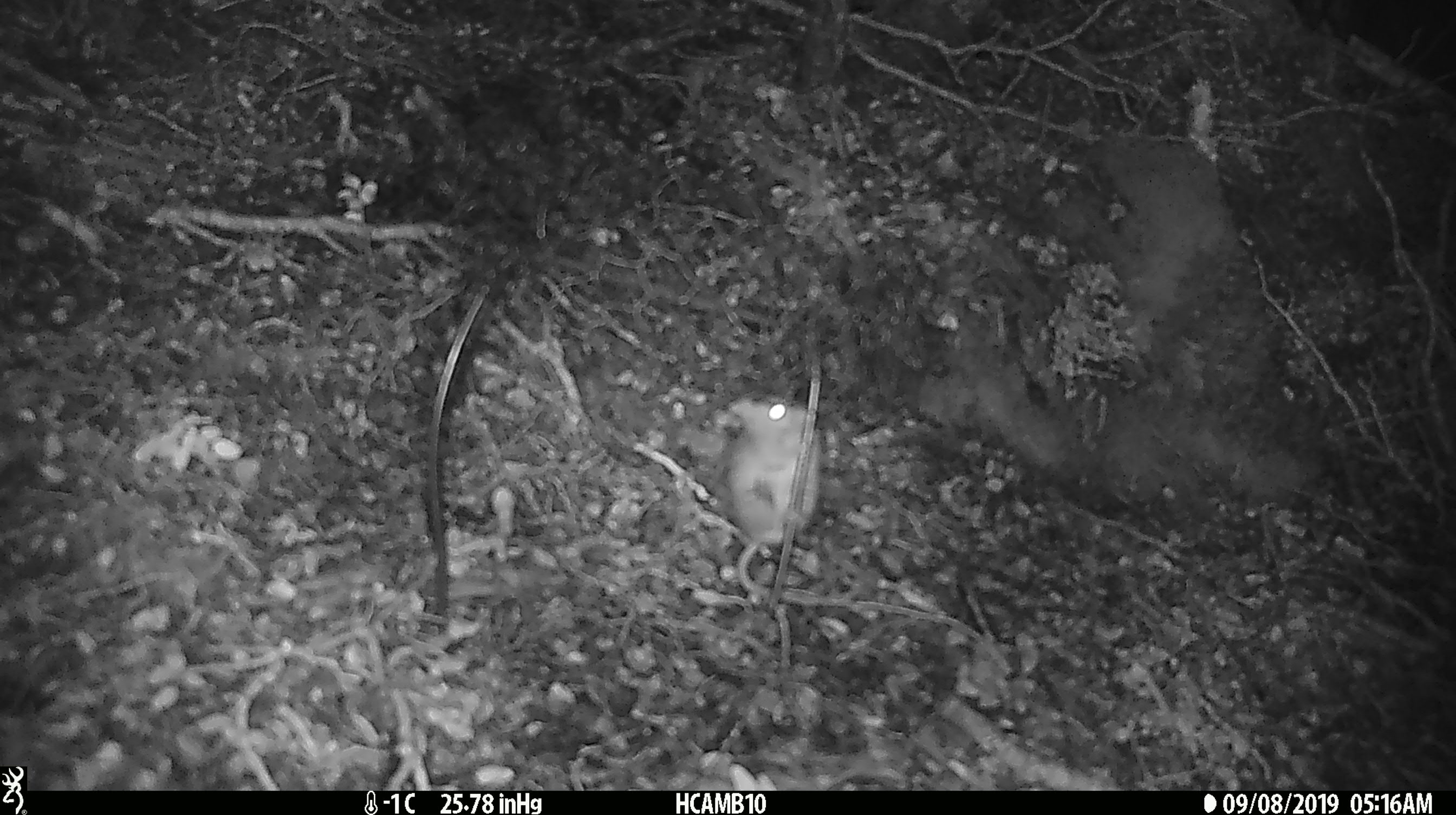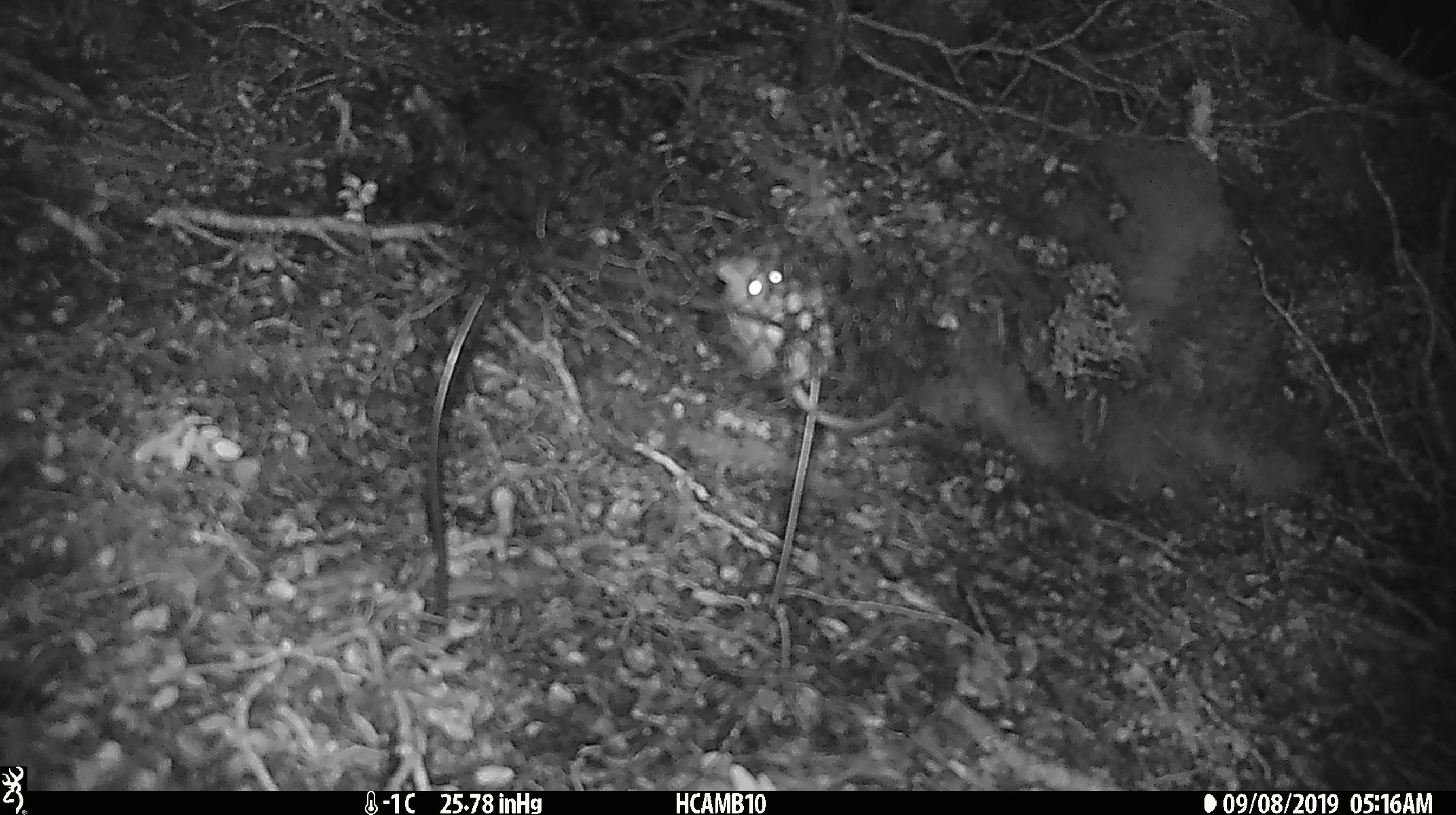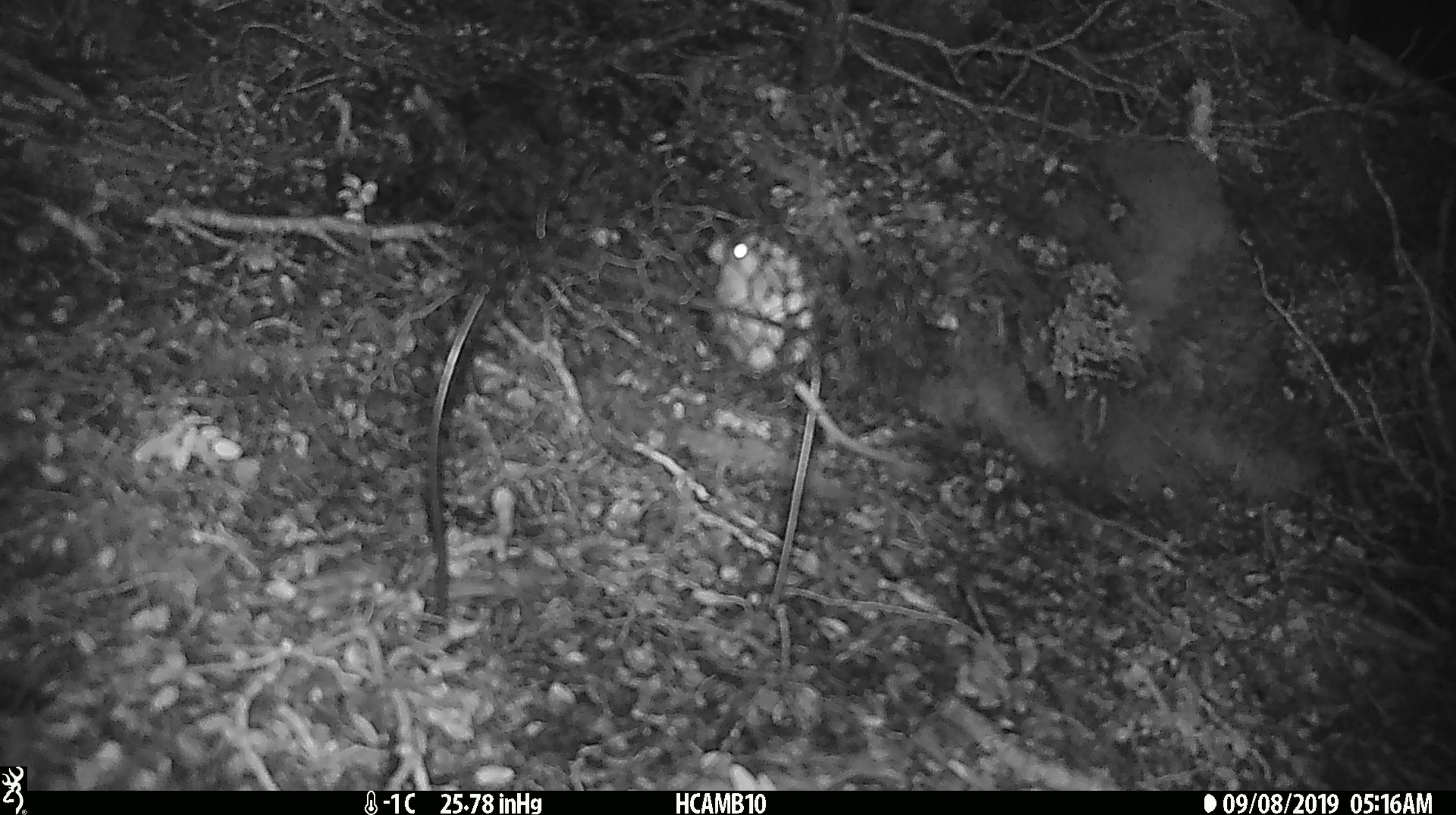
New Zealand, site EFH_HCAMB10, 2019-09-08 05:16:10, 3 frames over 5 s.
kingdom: Animalia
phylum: Chordata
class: Mammalia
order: Rodentia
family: Muridae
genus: Mus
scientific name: Mus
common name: mouse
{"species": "mouse (Mus)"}